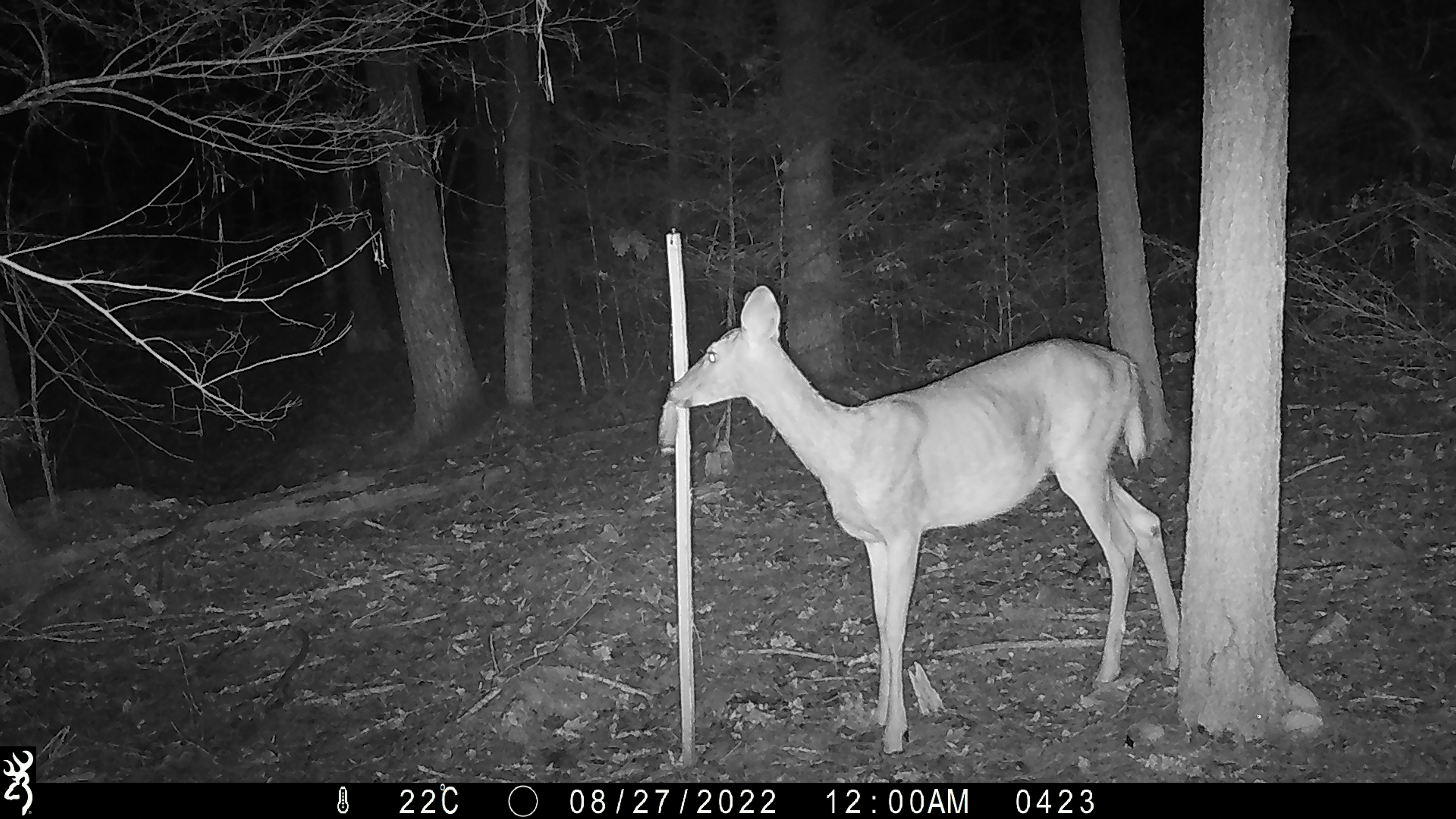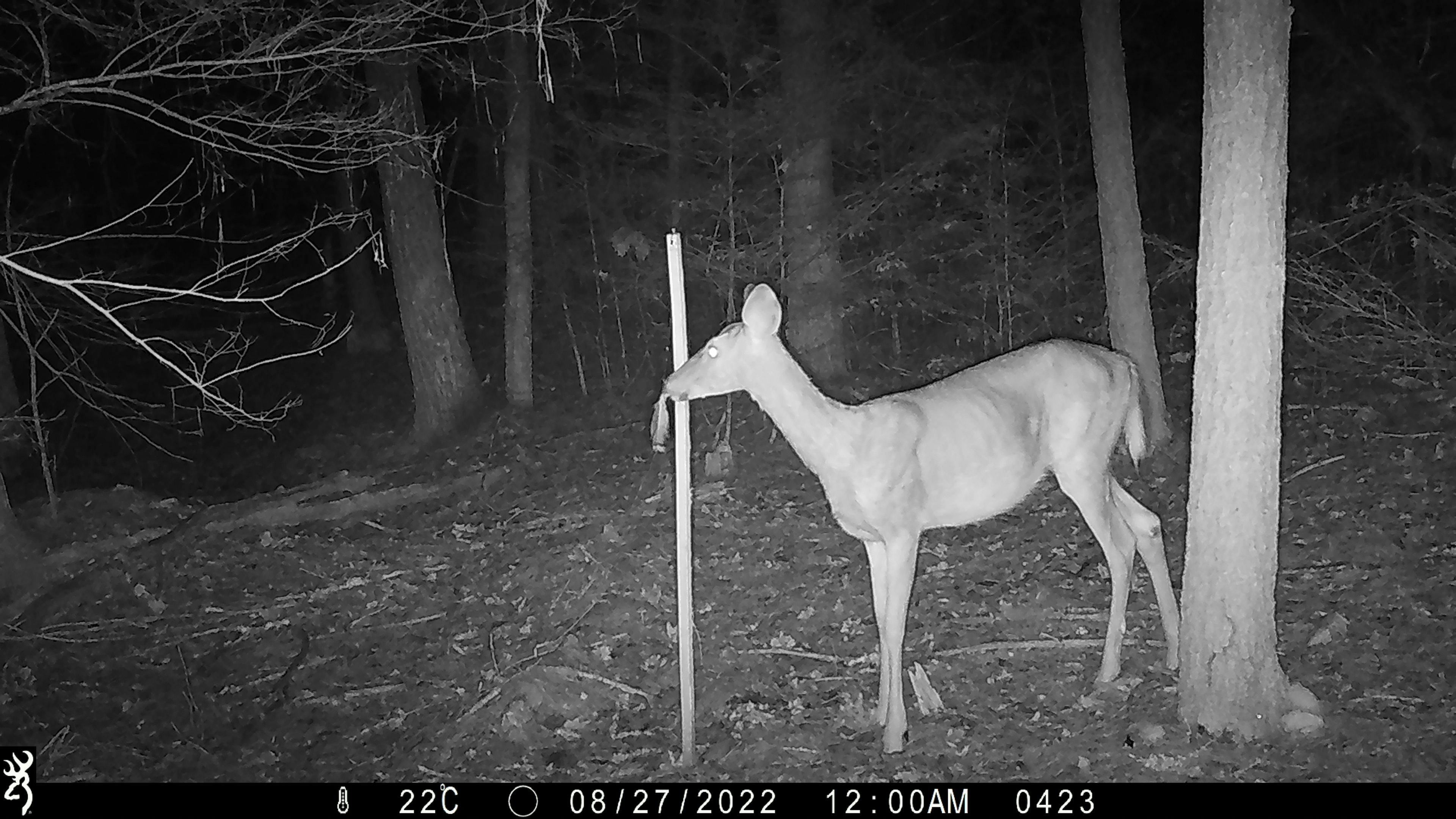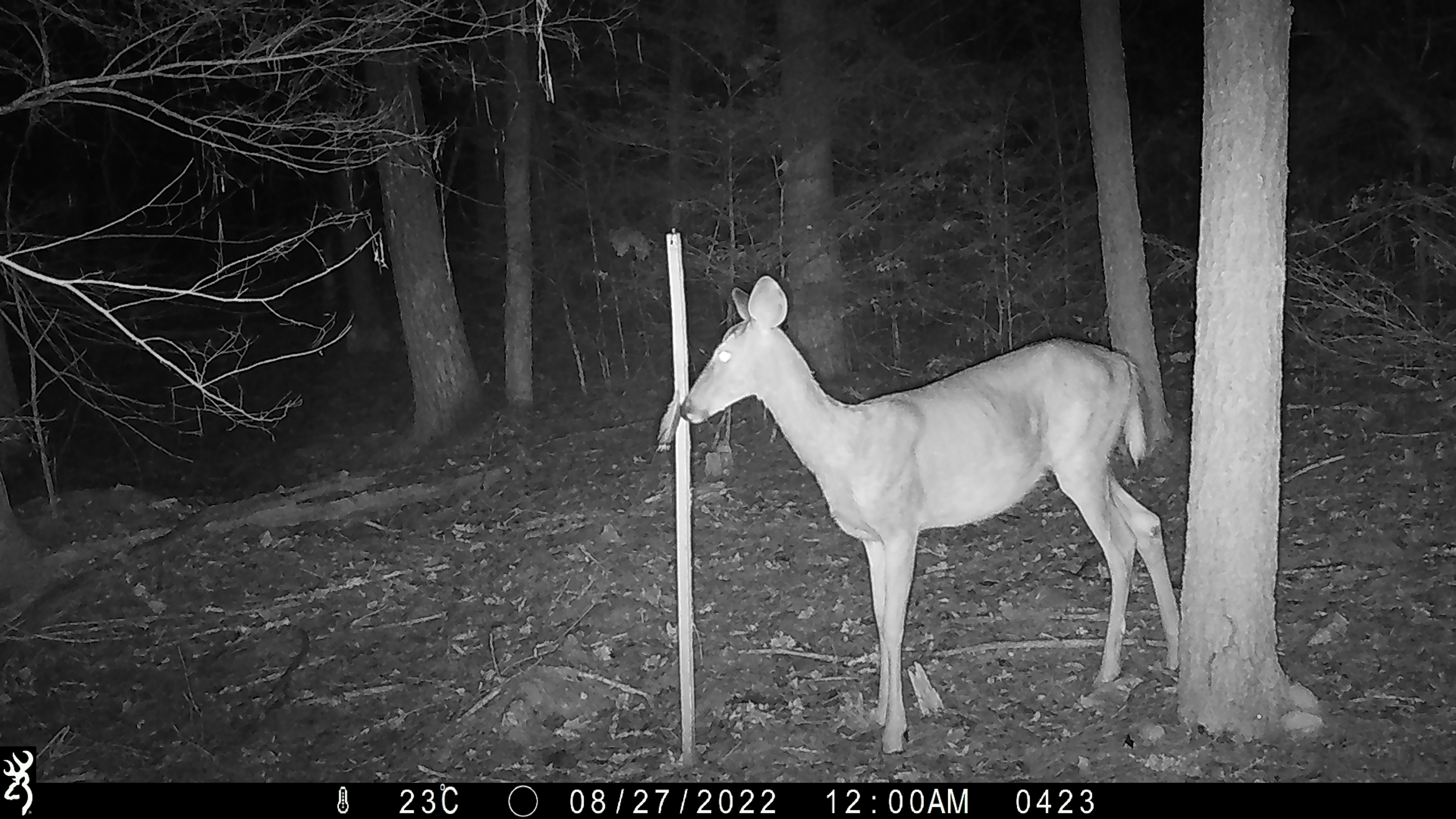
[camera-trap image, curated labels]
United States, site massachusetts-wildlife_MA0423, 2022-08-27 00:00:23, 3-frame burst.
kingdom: Animalia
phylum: Chordata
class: Mammalia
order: Artiodactyla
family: Cervidae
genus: Odocoileus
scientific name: Odocoileus virginianus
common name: white-tailed deer